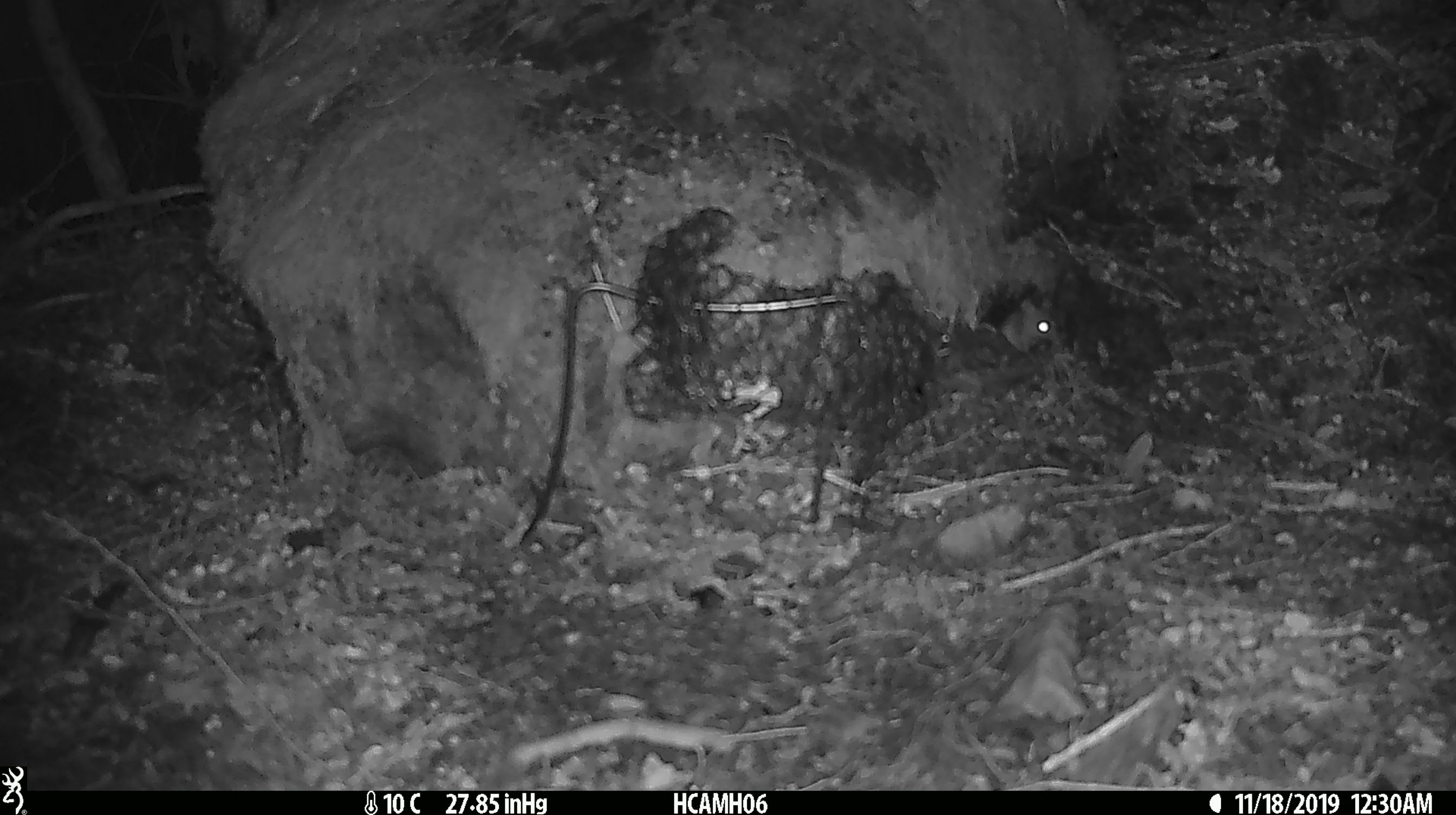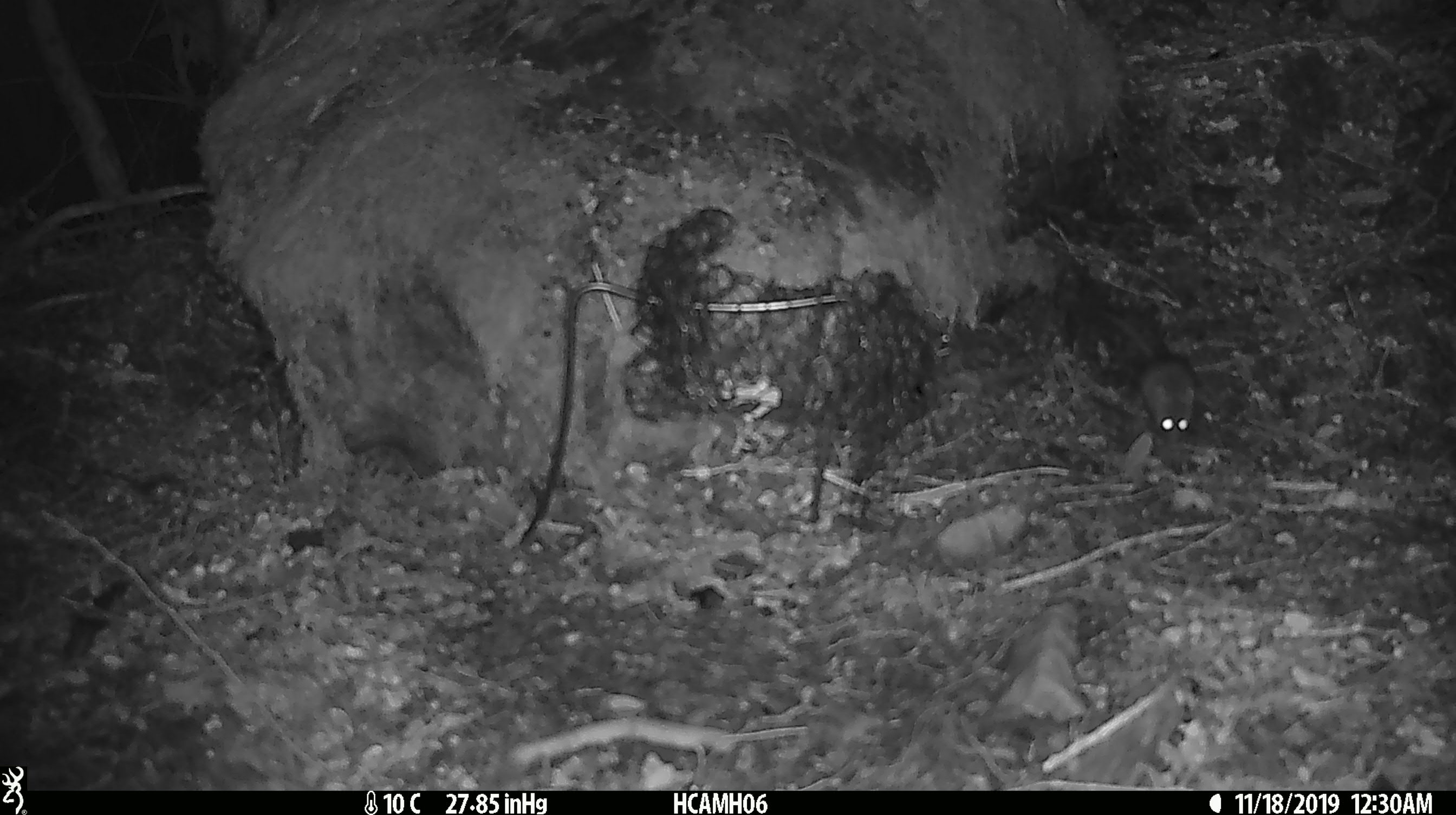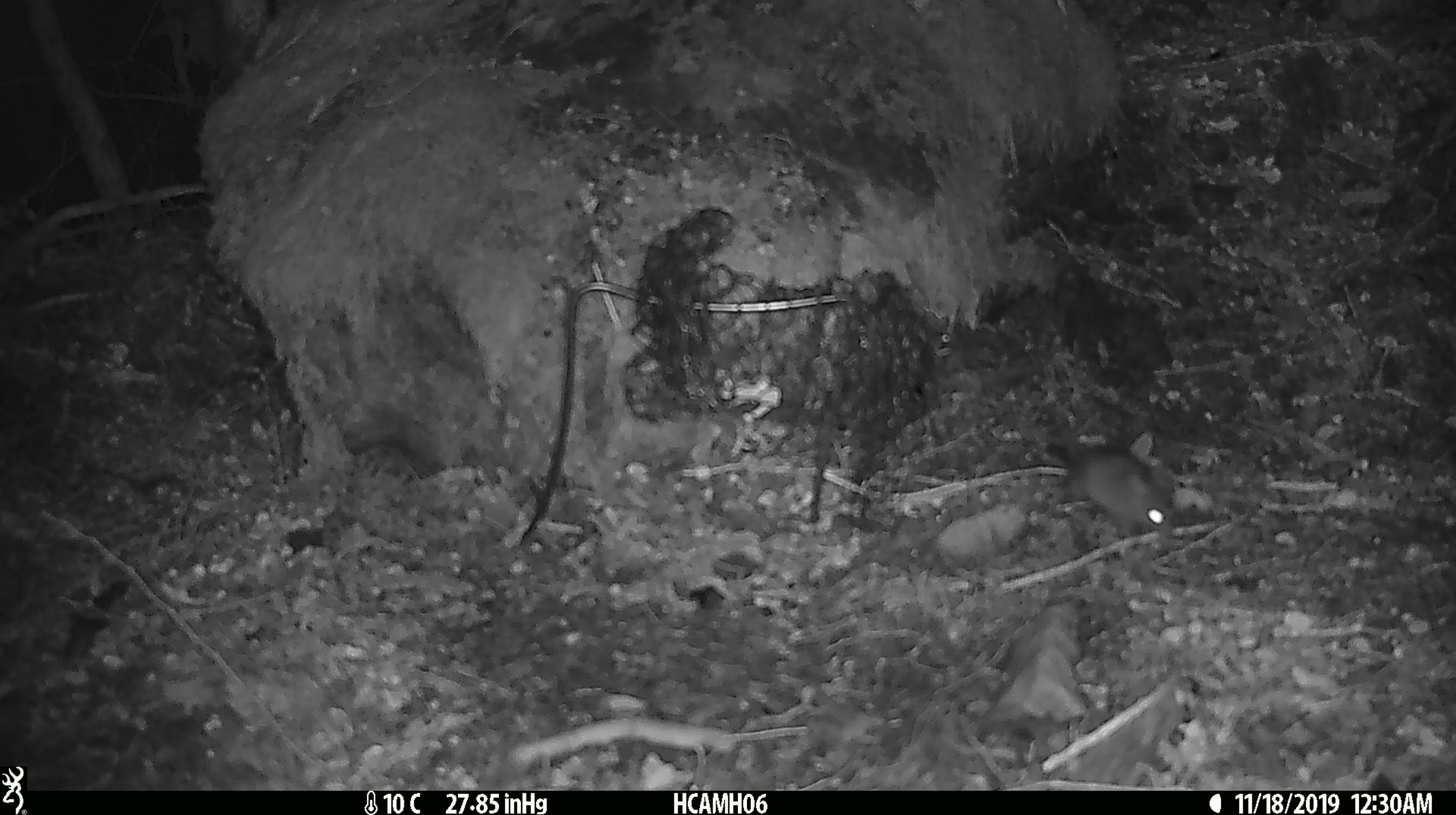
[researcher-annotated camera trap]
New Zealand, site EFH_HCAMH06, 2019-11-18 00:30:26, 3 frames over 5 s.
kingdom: Animalia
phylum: Chordata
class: Mammalia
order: Rodentia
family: Muridae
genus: Mus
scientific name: Mus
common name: mouse